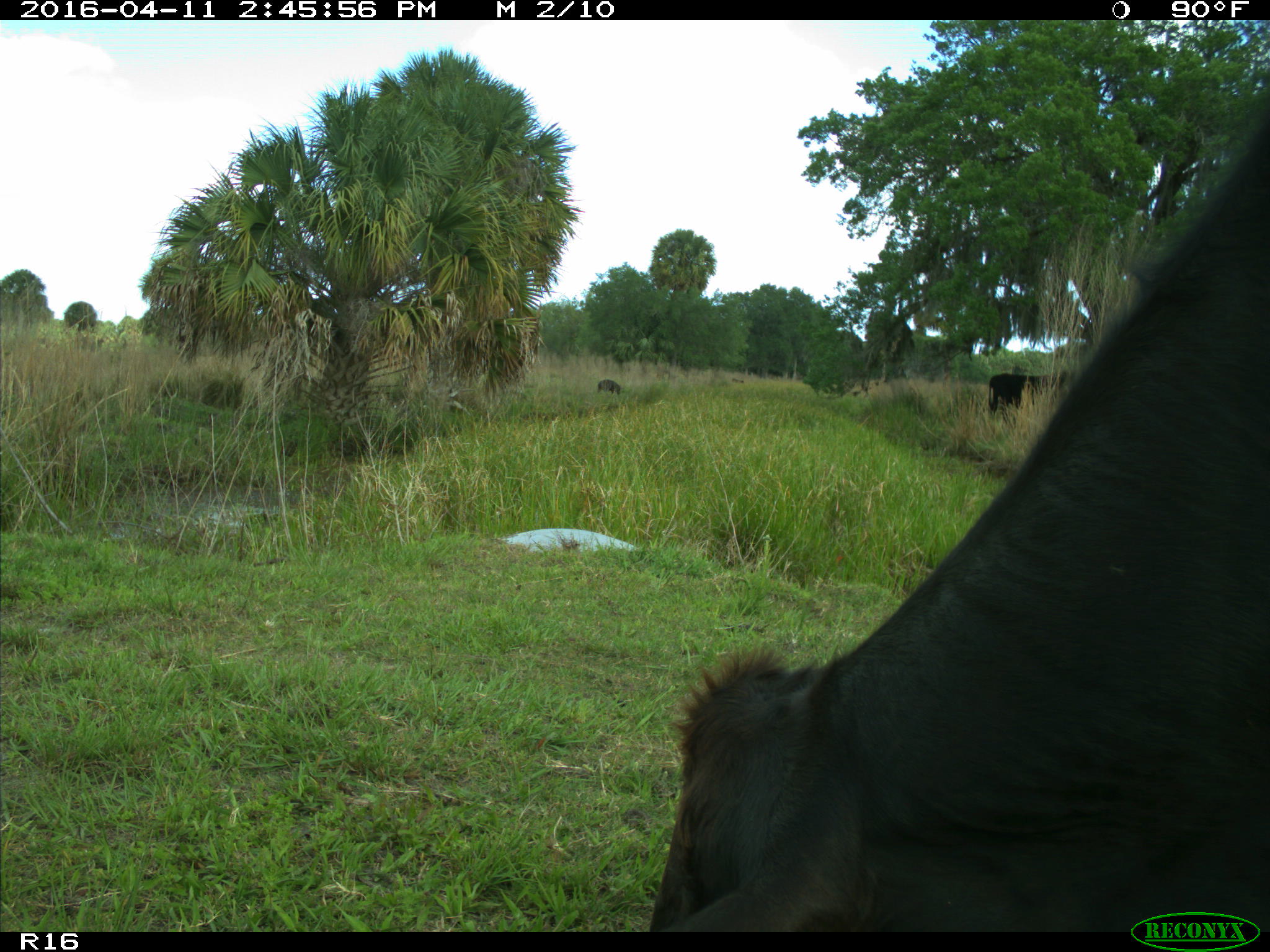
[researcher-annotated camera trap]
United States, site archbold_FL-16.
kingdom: Animalia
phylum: Chordata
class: Mammalia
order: Artiodactyla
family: Bovidae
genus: Bos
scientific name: Bos taurus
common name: domestic cow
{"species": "Bos taurus (domestic cow)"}